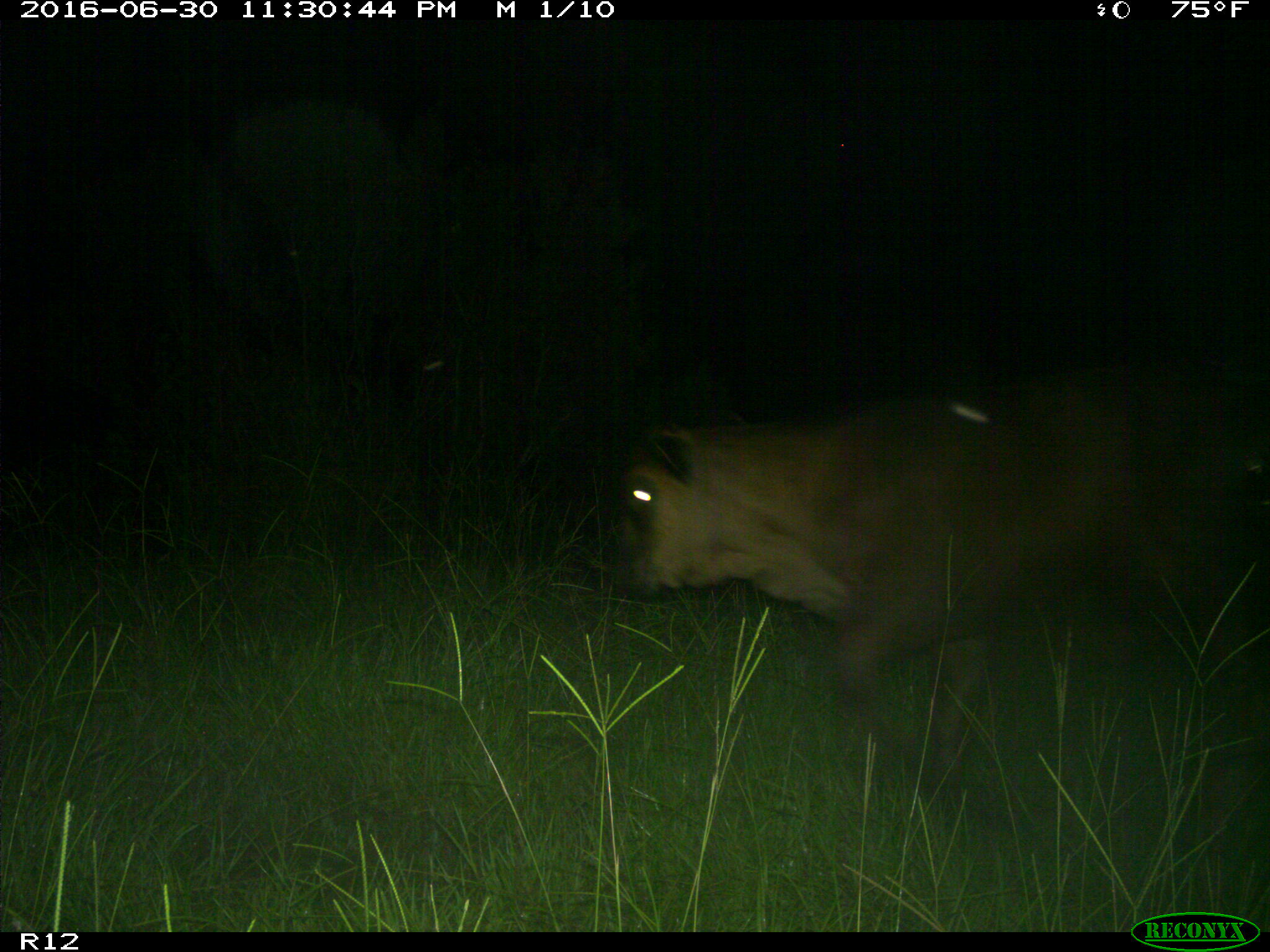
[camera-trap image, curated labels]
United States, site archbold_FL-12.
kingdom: Animalia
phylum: Chordata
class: Mammalia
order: Artiodactyla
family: Bovidae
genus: Bos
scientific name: Bos taurus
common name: domestic cow